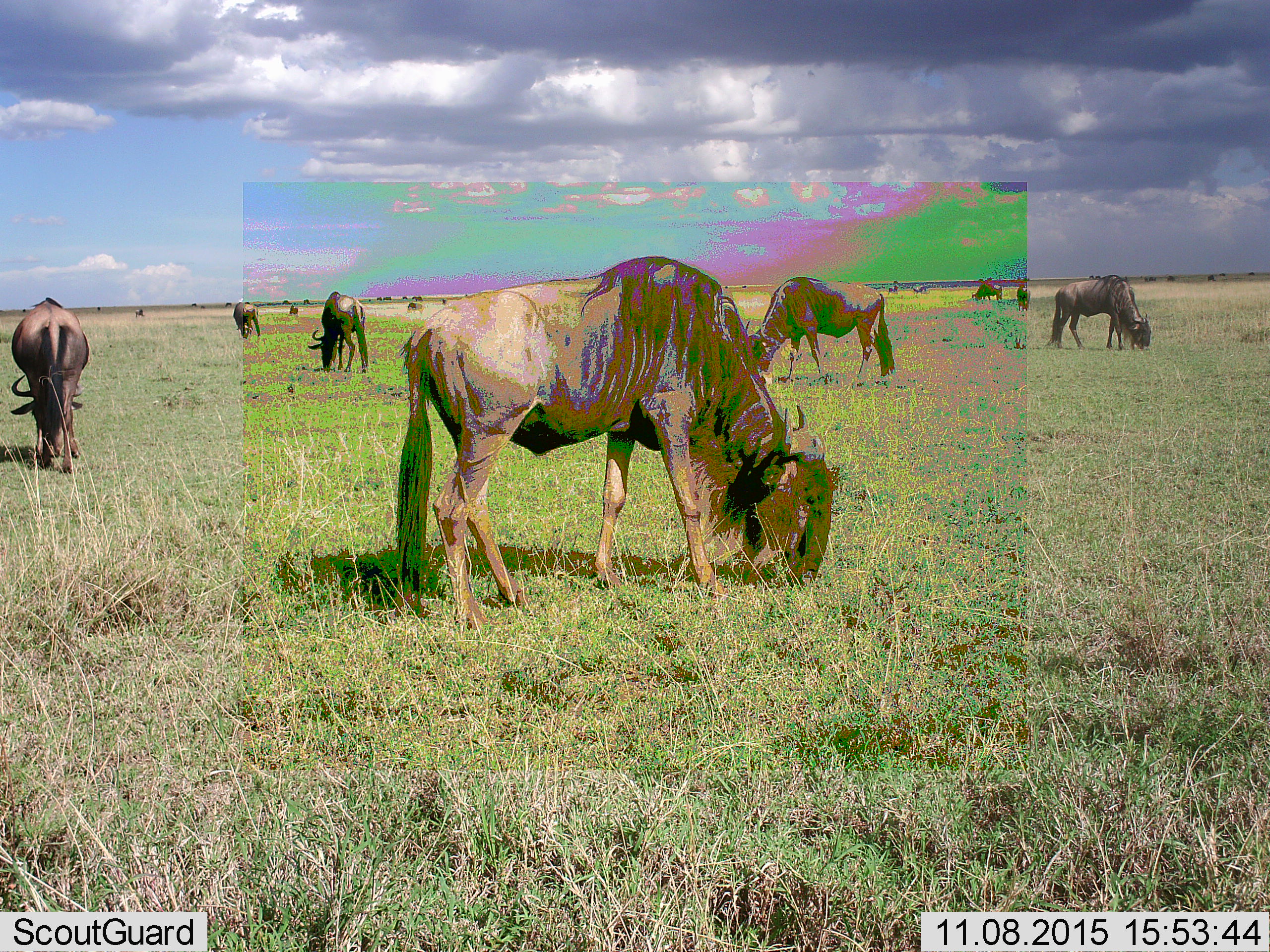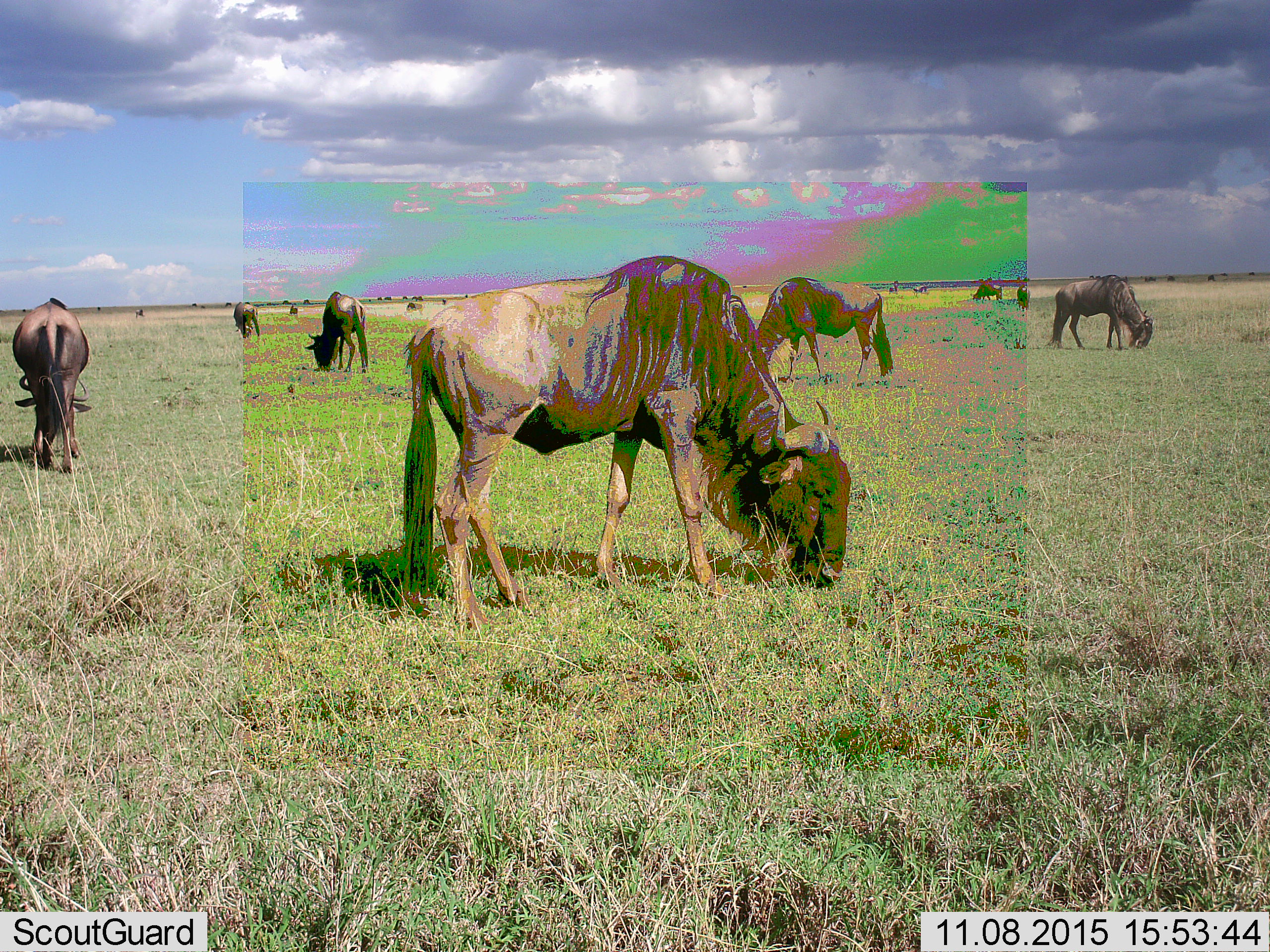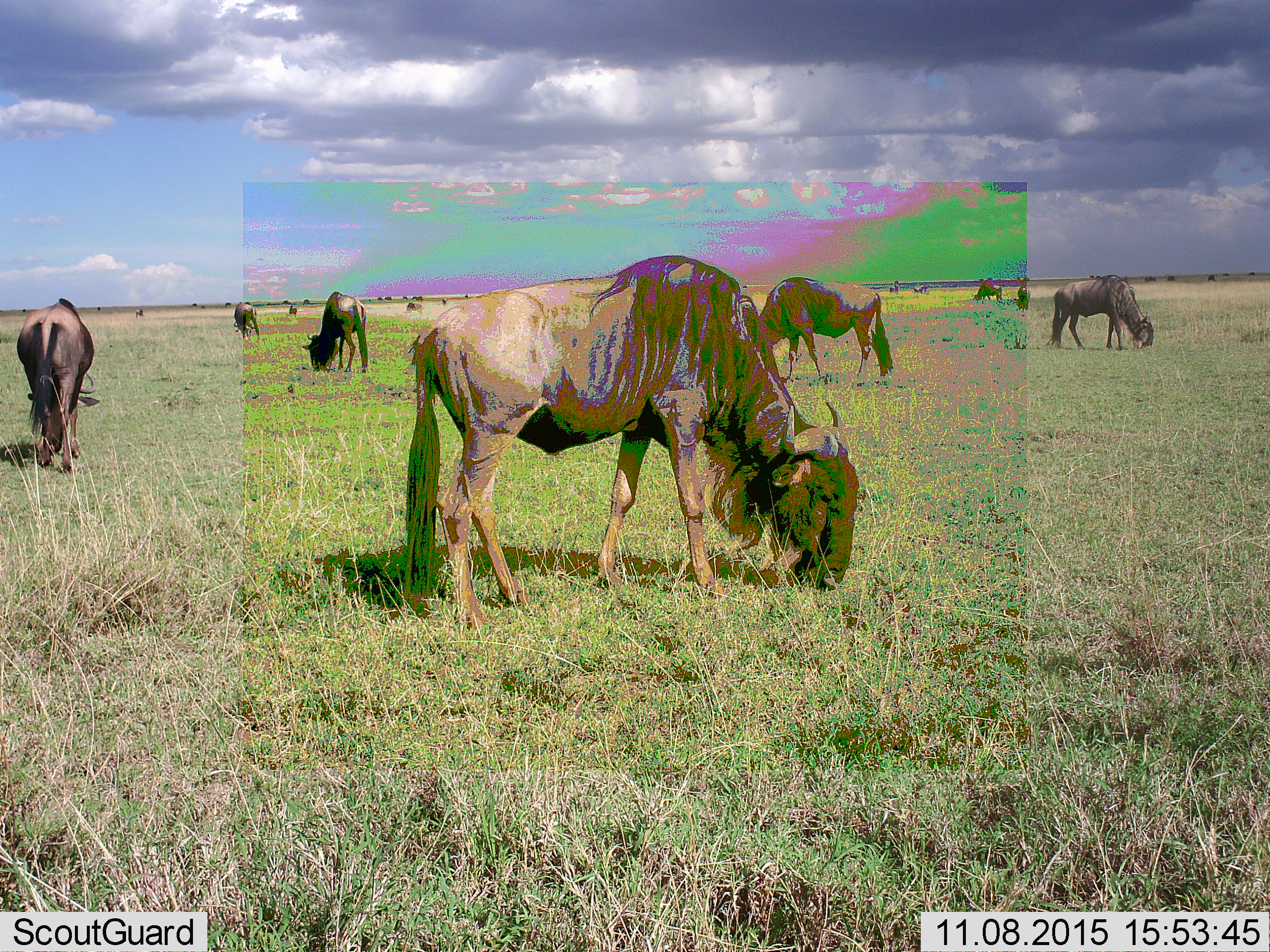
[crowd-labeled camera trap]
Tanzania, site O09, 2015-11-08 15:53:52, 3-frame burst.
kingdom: Animalia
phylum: Chordata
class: Mammalia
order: Artiodactyla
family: Bovidae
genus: Connochaetes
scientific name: Connochaetes taurinus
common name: blue wildebeest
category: wildebeest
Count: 11-50.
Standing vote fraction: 50%.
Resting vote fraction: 0%.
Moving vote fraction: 12%.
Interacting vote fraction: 0%.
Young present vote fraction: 0%.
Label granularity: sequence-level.